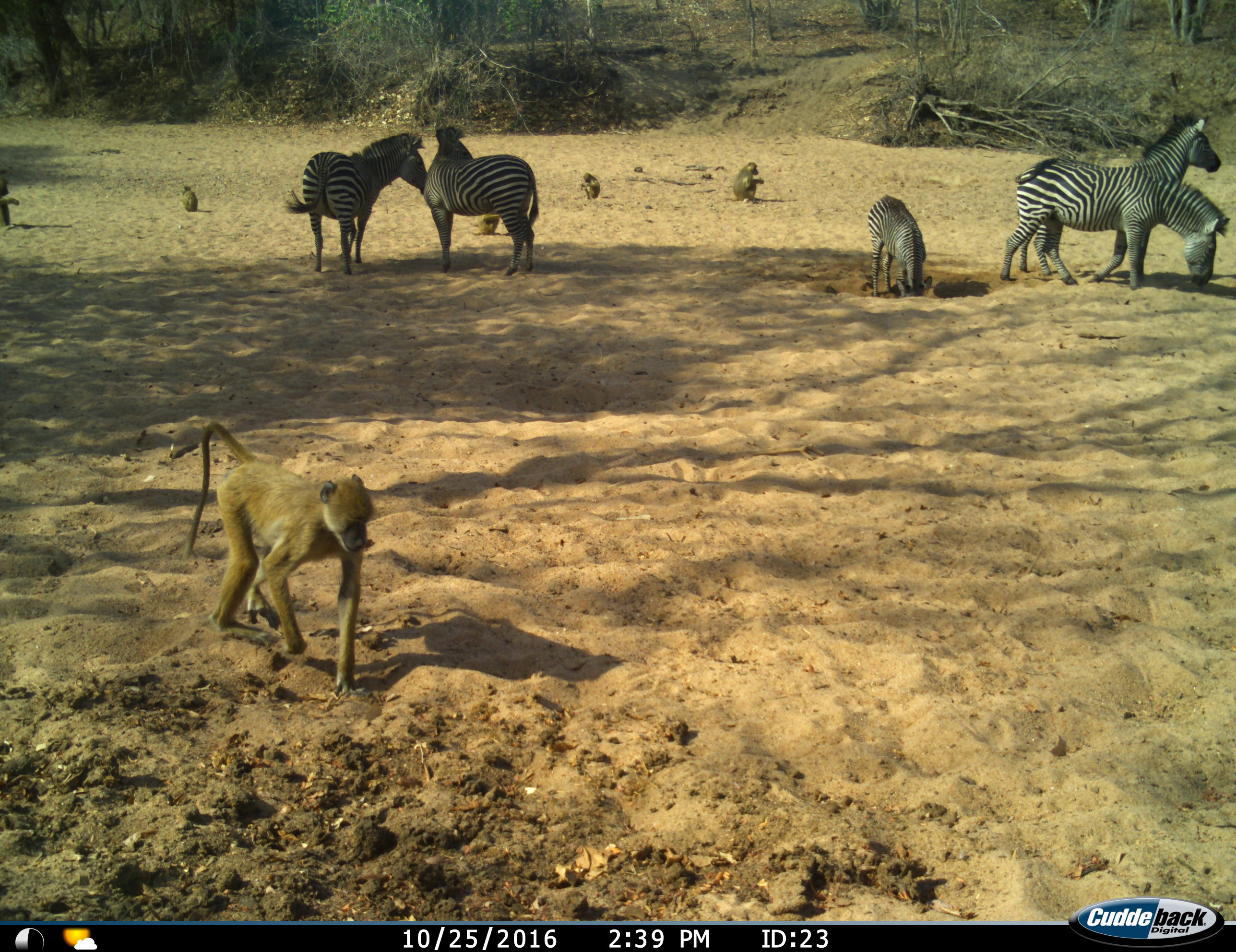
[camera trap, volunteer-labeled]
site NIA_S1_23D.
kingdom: Animalia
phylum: Chordata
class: Mammalia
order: Primates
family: Cercopithecidae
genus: Papio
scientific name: Papio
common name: baboon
Baboon (Papio), count 6. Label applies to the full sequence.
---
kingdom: Animalia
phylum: Chordata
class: Mammalia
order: Perissodactyla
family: Equidae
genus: Equus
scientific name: Equus quagga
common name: plains zebra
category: zebraplains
Zebraplains (plains zebra) (Equus quagga), count 5. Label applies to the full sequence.